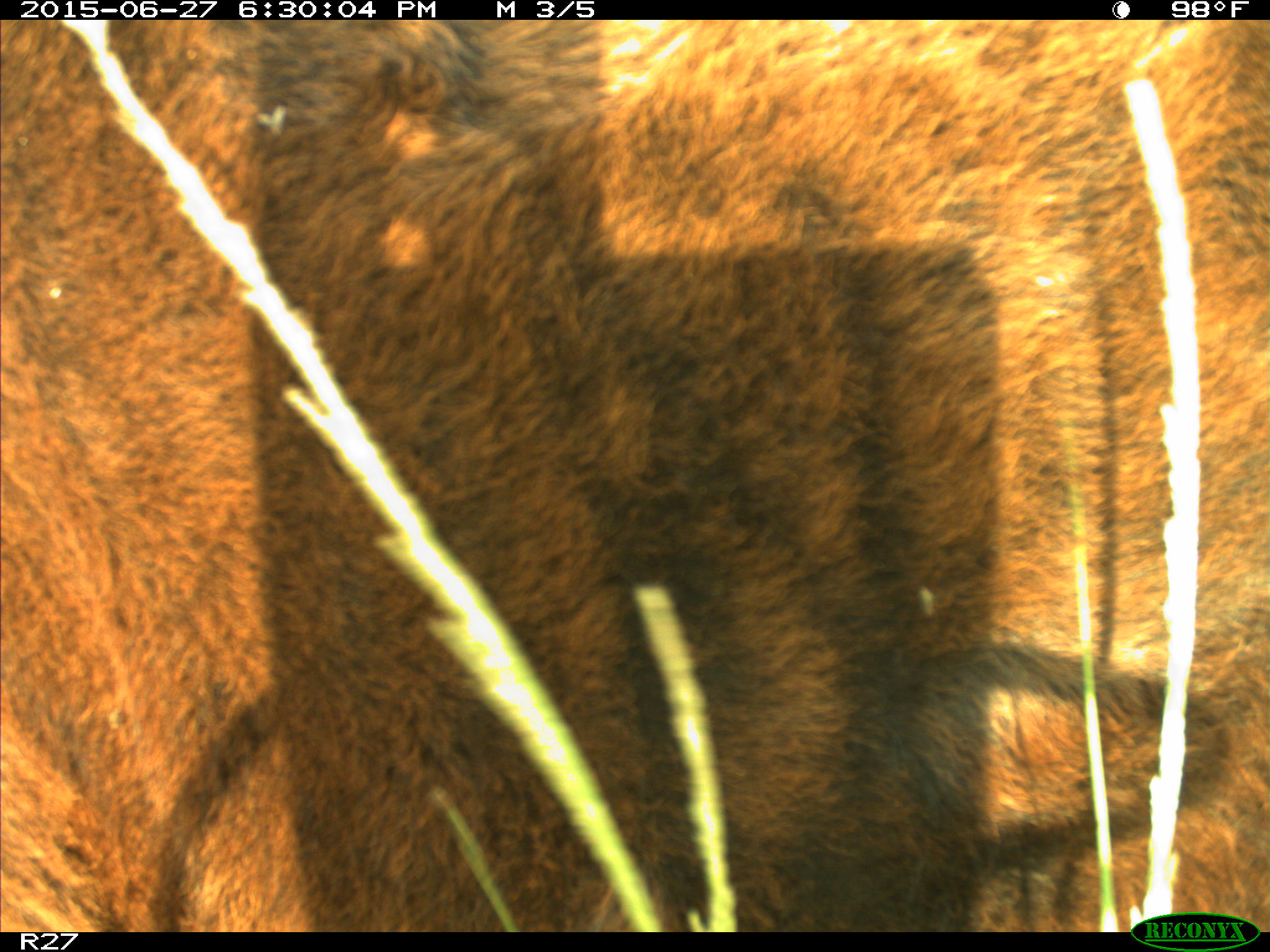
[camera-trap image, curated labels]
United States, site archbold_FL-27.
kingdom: Animalia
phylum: Chordata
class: Mammalia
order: Artiodactyla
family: Bovidae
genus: Bos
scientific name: Bos taurus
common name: domestic cow